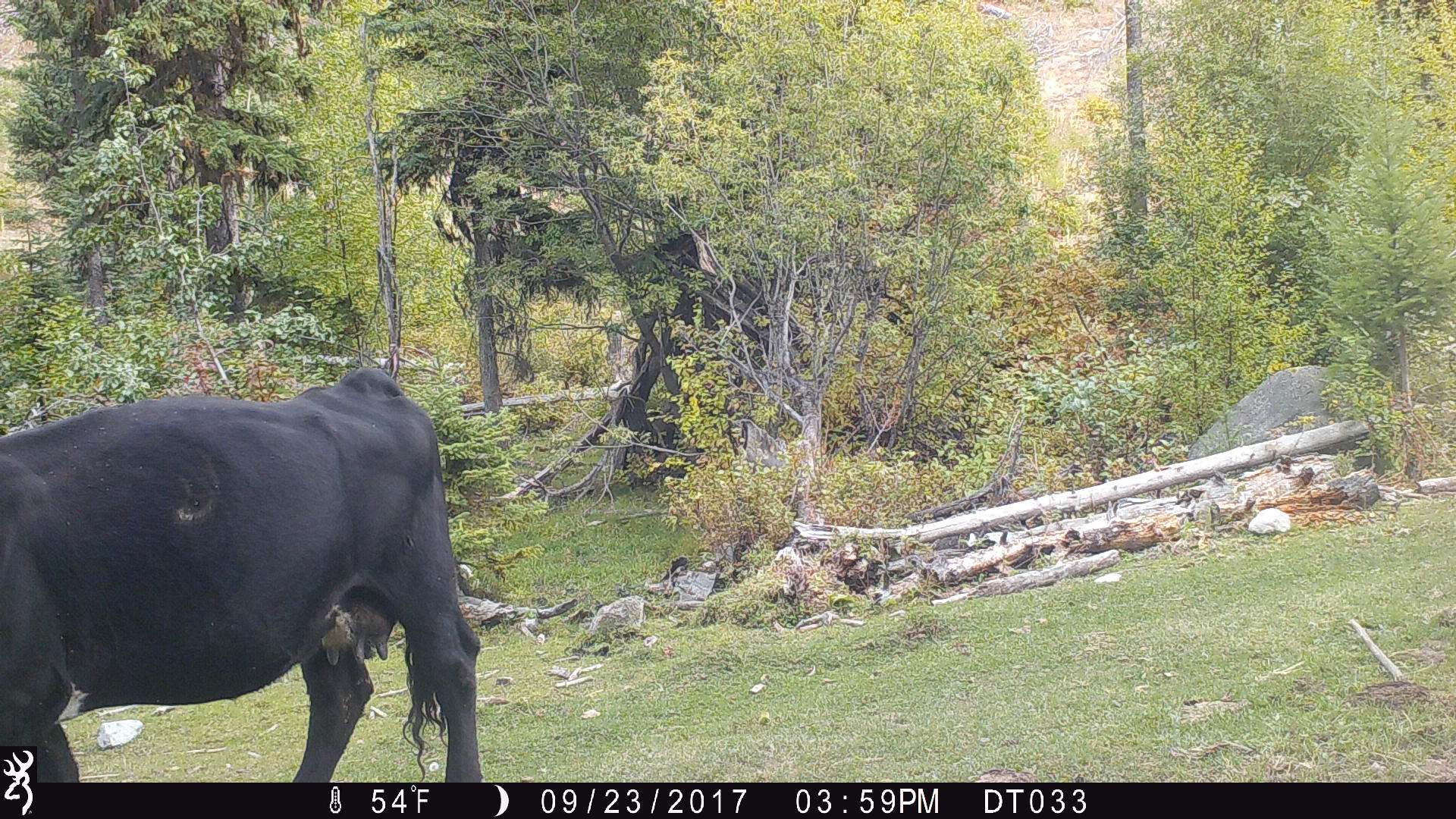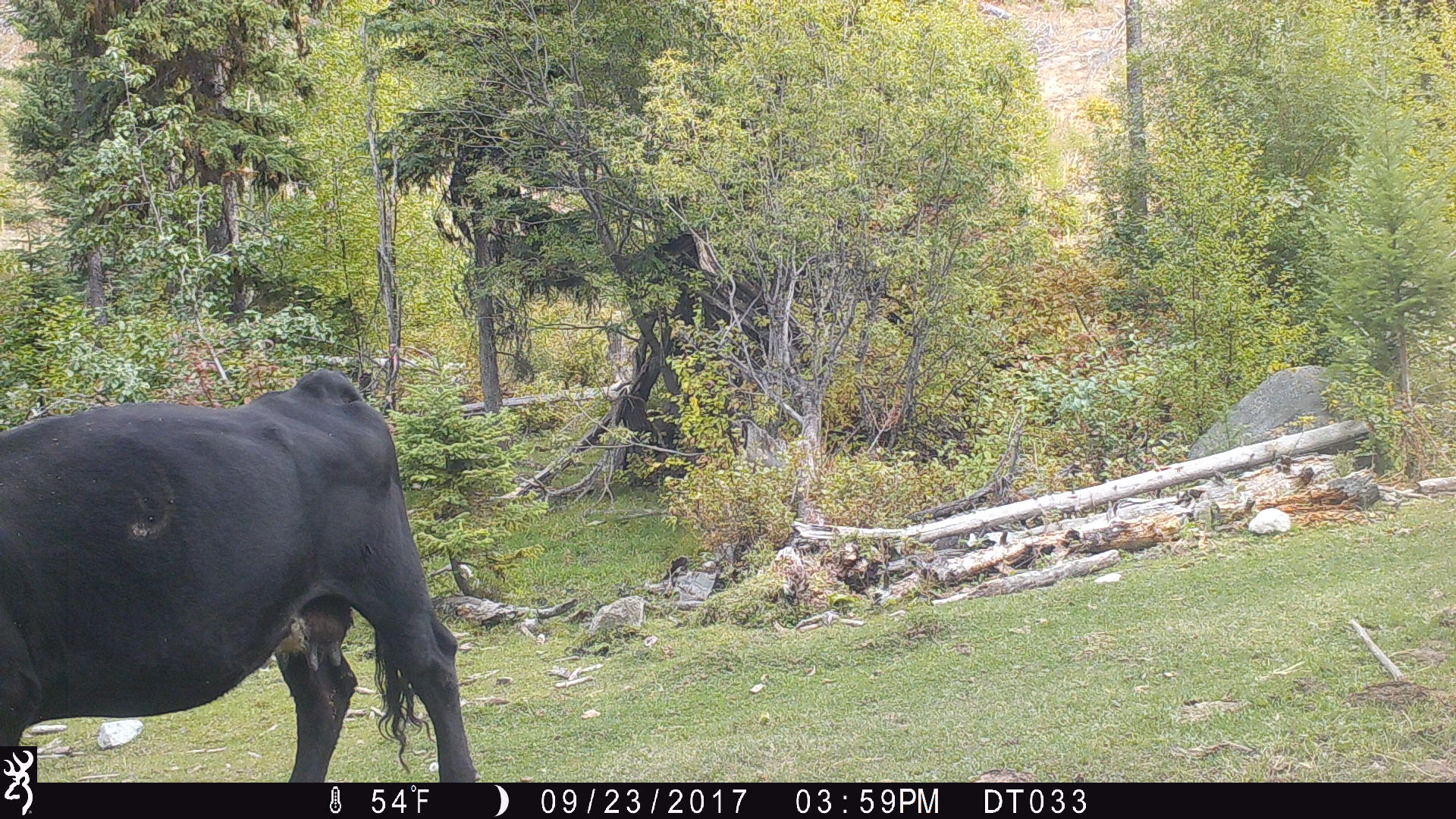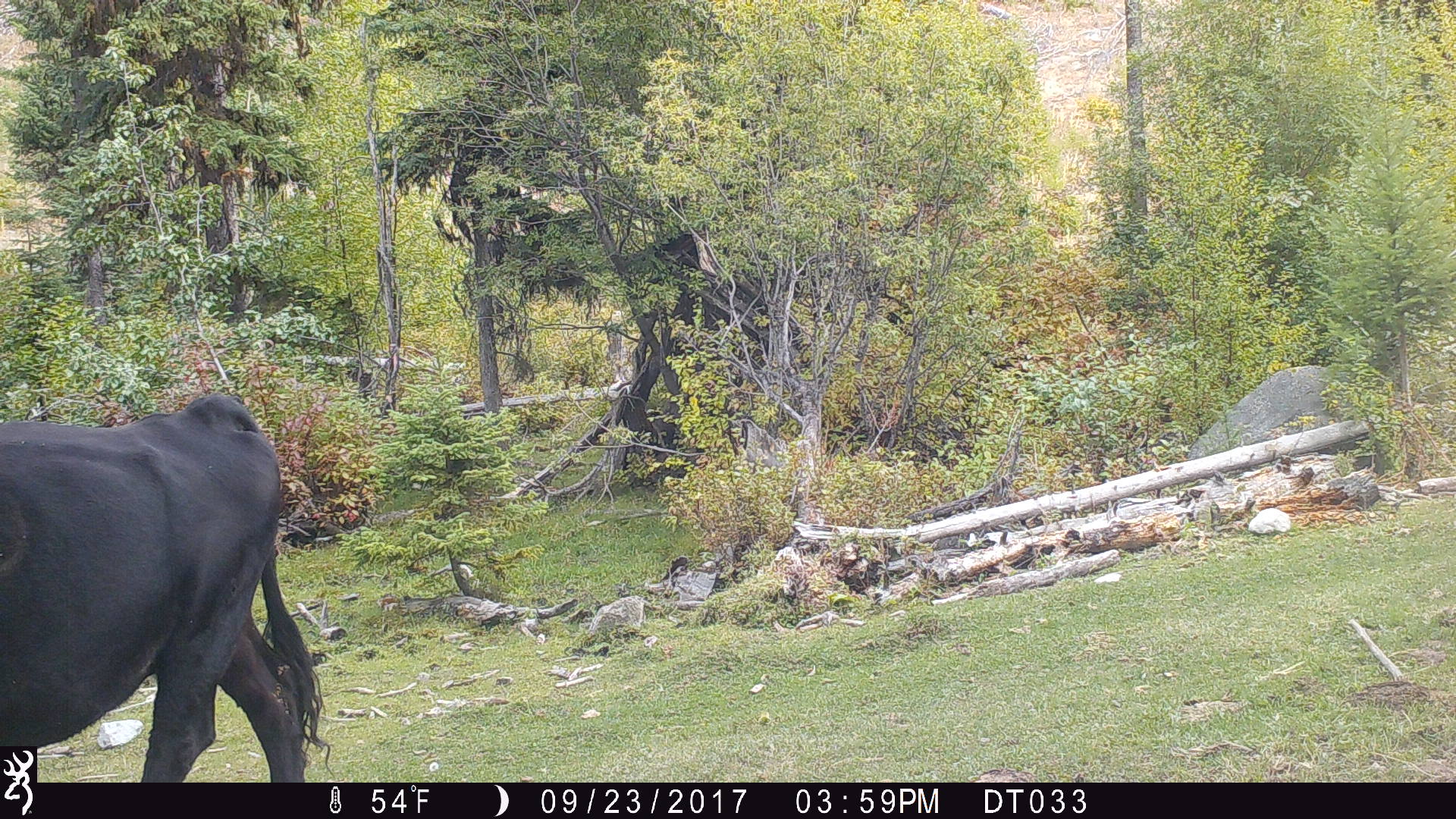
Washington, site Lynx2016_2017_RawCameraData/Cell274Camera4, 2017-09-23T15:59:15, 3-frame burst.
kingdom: Animalia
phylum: Chordata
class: Mammalia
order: Artiodactyla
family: Bovidae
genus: Bos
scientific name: Bos taurus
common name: domestic cattle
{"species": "domestic cattle (Bos taurus)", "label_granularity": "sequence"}